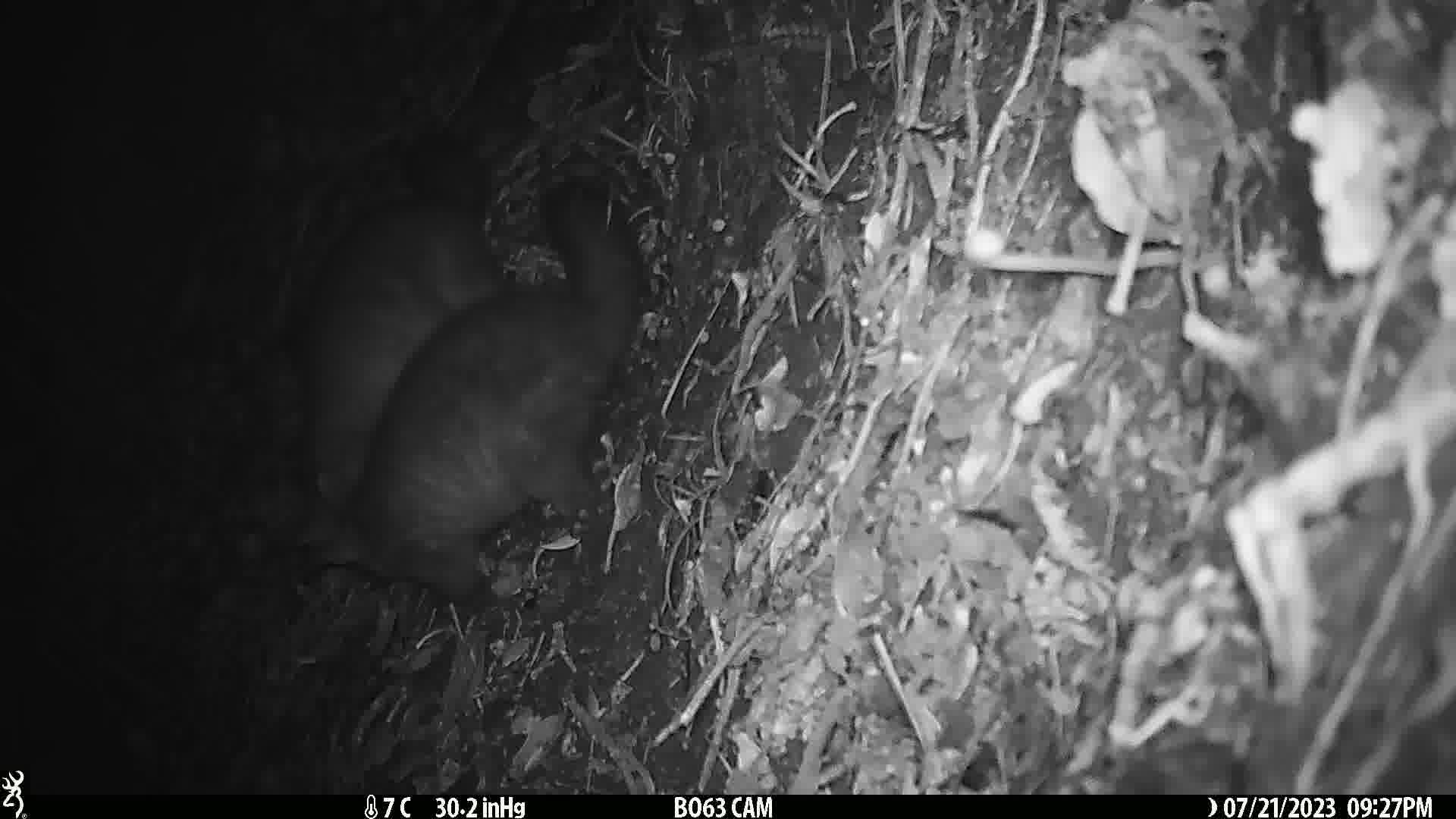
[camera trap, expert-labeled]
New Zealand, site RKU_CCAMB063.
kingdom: Animalia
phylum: Chordata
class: Mammalia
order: Diprotodontia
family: Phalangeridae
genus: Trichosurus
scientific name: Trichosurus vulpecula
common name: common brushtail possum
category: possum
Possum (common brushtail possum) (Trichosurus vulpecula).